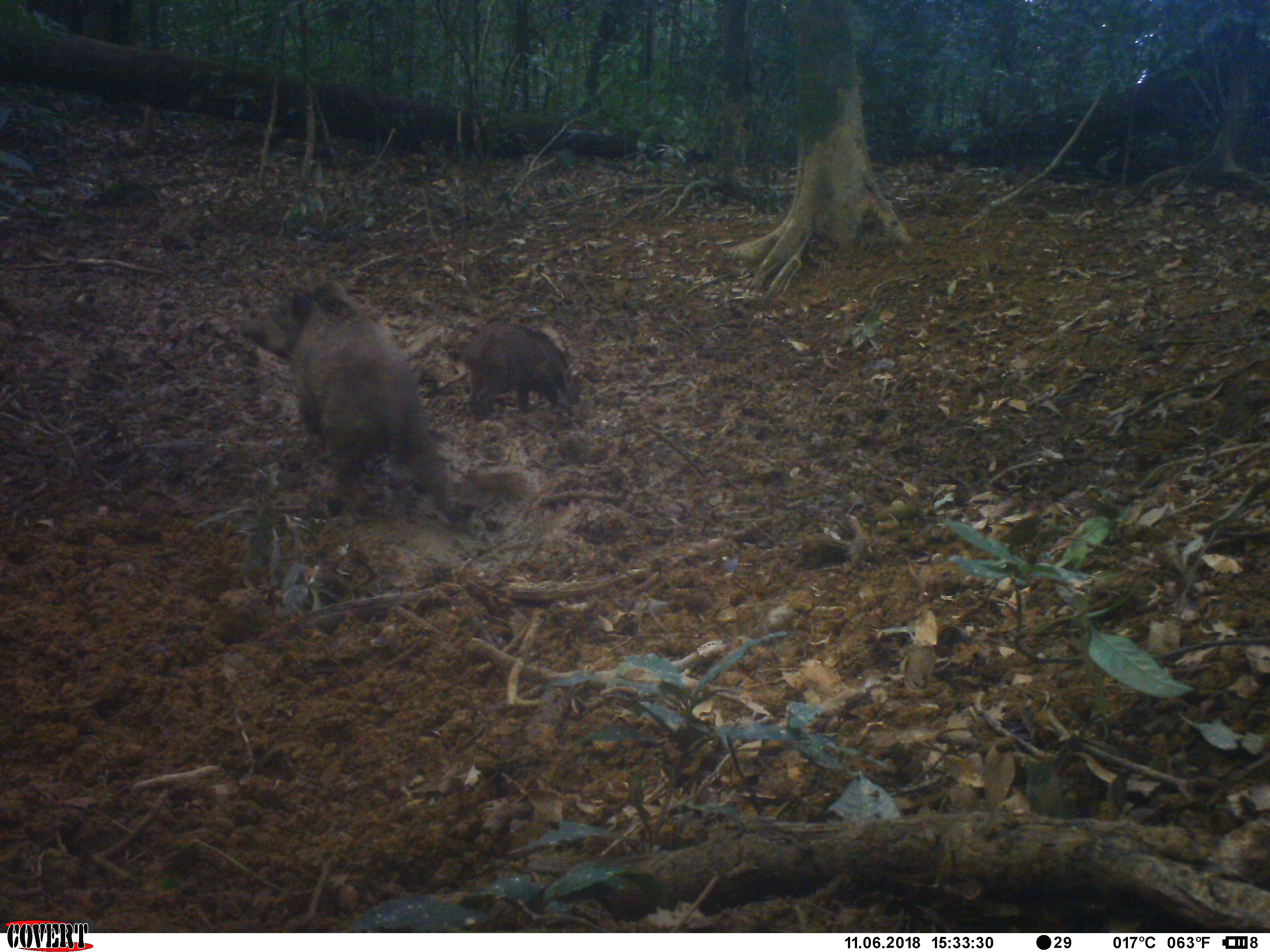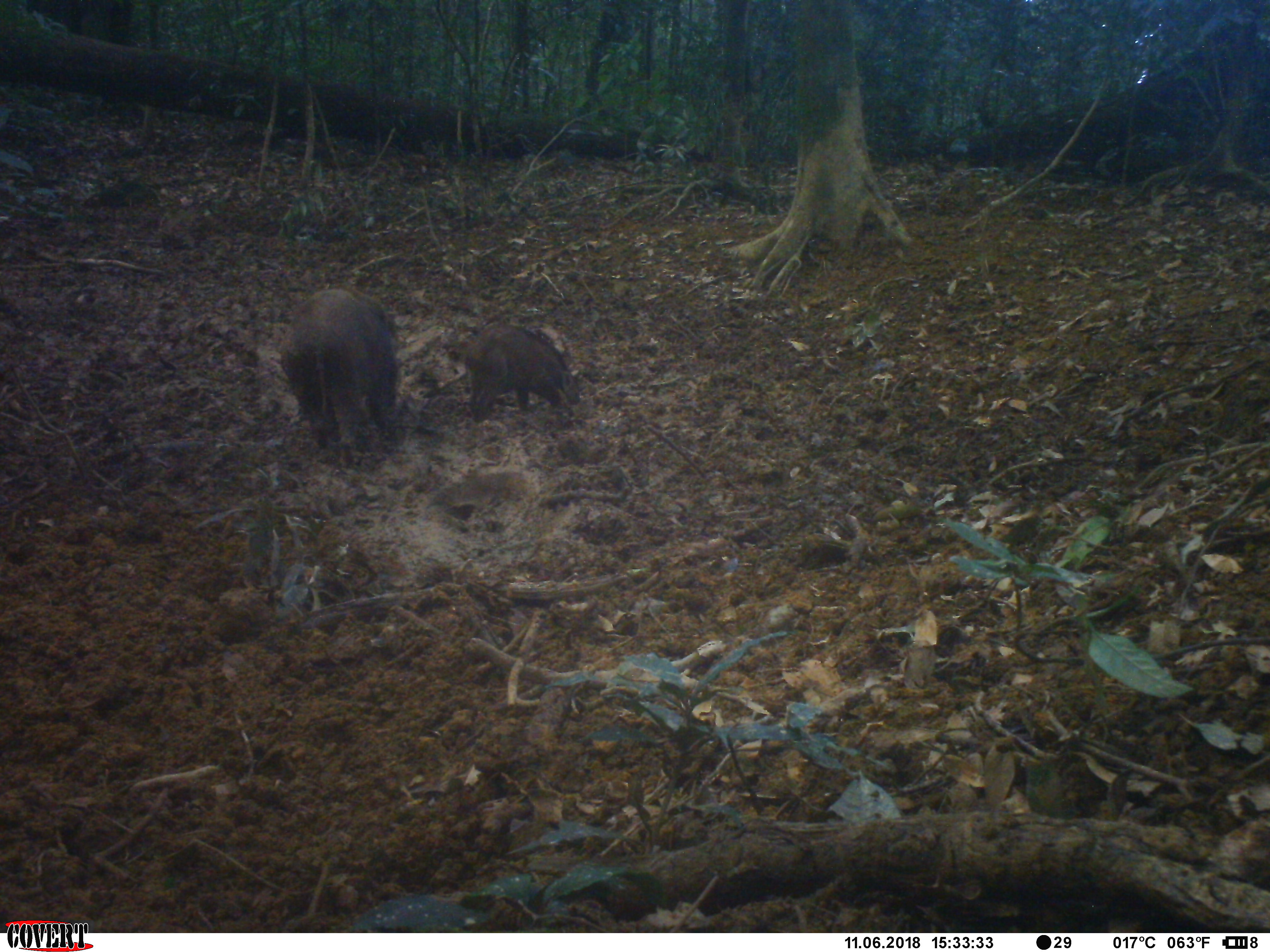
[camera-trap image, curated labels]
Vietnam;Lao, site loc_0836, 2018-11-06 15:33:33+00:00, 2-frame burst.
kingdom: Animalia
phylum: Chordata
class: Mammalia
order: Artiodactyla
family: Suidae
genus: Sus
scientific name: Sus scrofa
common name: eurasian wild pig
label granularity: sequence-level